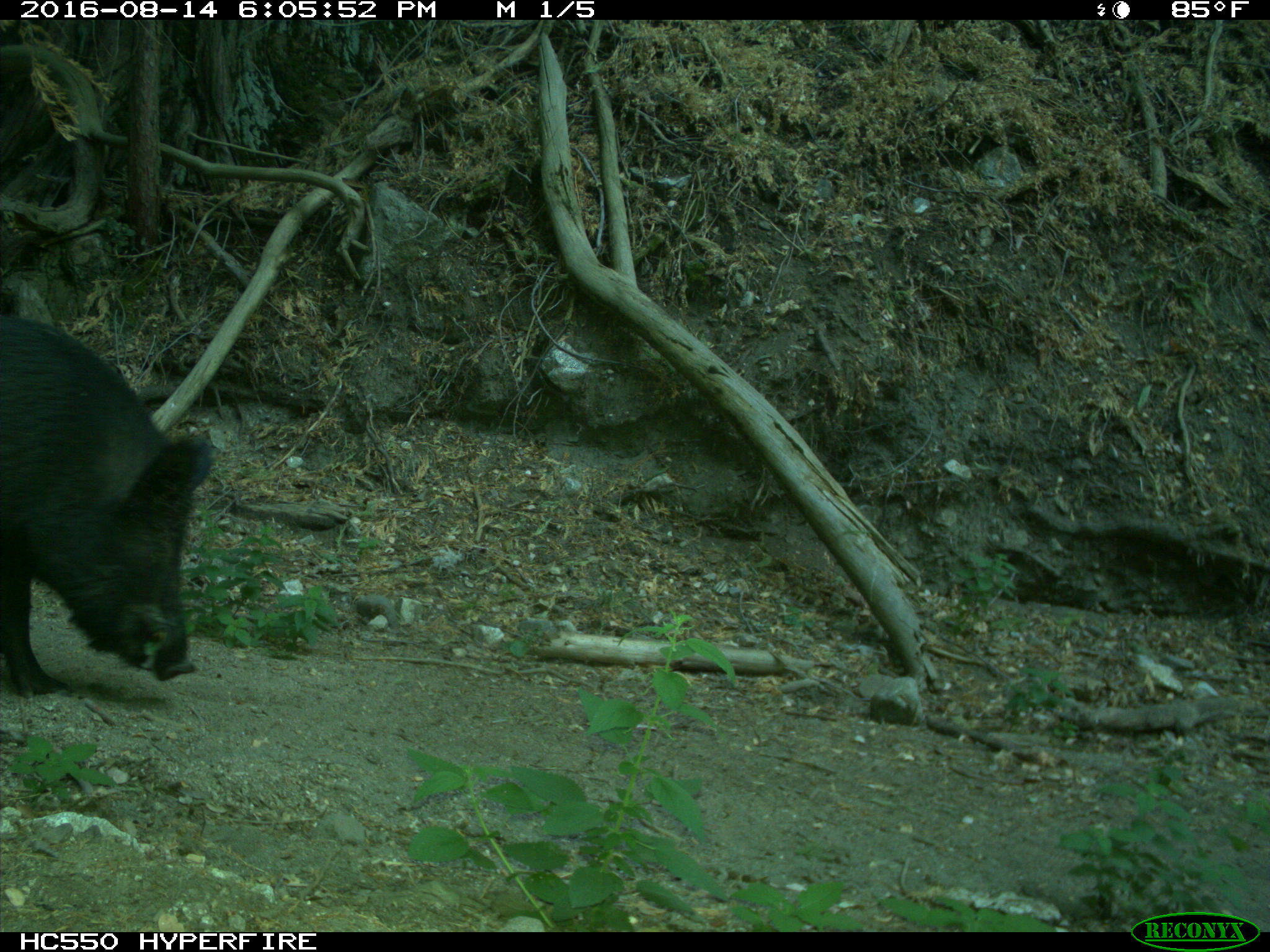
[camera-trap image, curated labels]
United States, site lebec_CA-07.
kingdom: Animalia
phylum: Chordata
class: Mammalia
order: Artiodactyla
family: Suidae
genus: Sus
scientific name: Sus scrofa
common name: wild boar